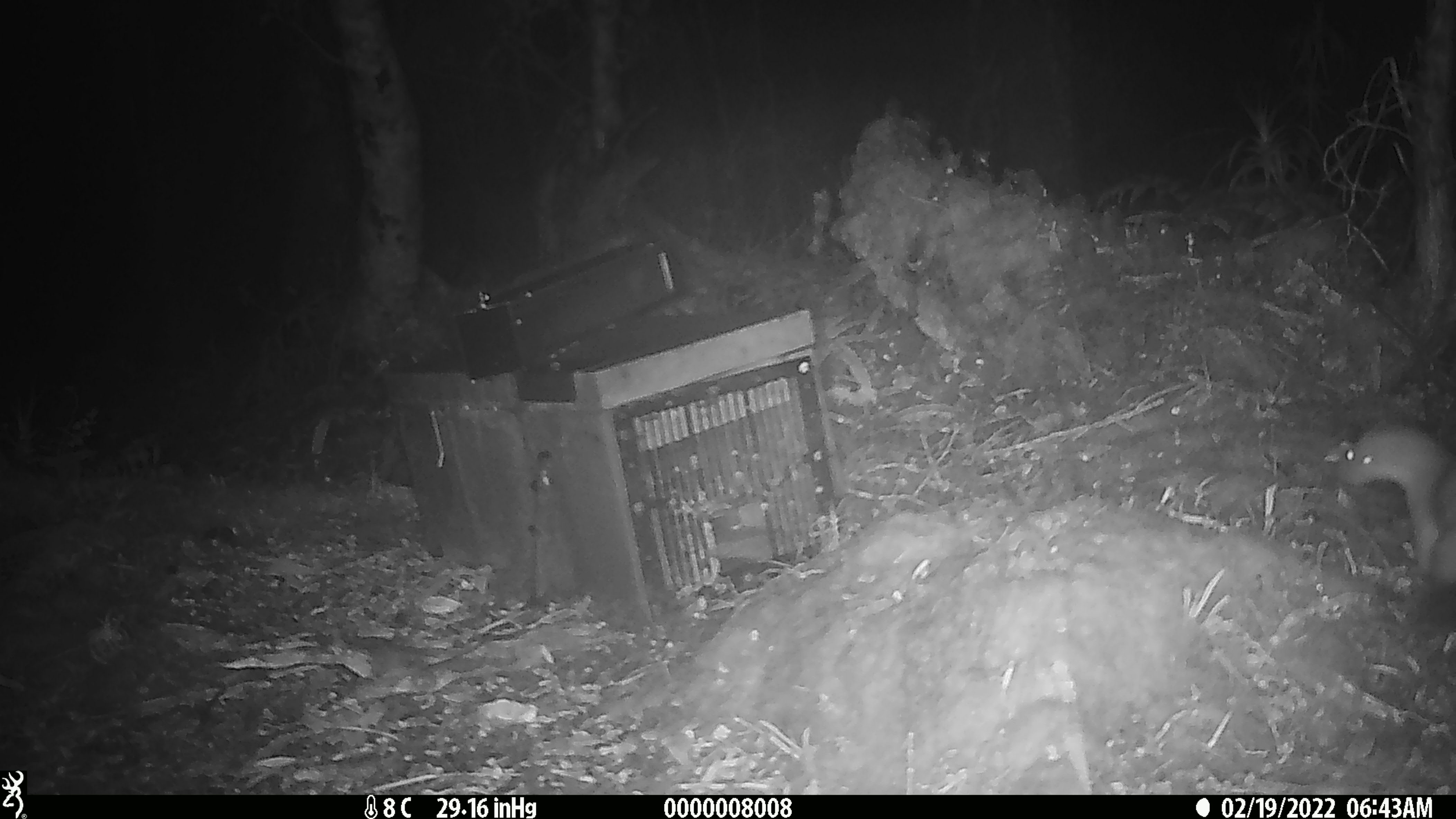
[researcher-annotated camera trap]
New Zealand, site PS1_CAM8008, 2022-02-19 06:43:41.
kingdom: Animalia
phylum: Chordata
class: Mammalia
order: Carnivora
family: Mustelidae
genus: Mustela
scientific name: Mustela erminea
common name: stoat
Stoat (Mustela erminea).